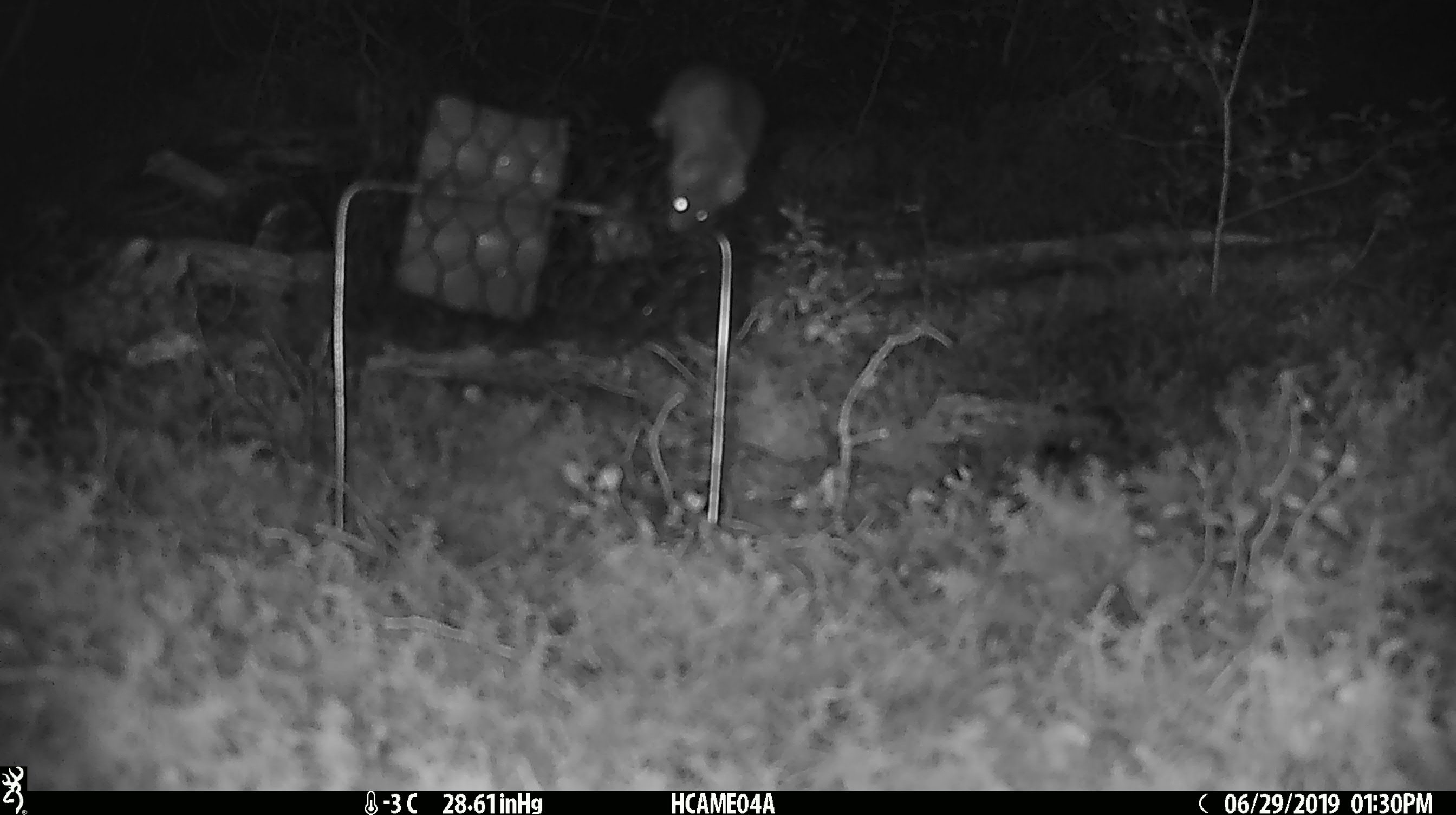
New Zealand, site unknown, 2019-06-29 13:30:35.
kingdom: Animalia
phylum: Chordata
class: Mammalia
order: Rodentia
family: Muridae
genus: Mus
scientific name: Mus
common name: mouse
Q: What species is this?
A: Mouse (Mus).